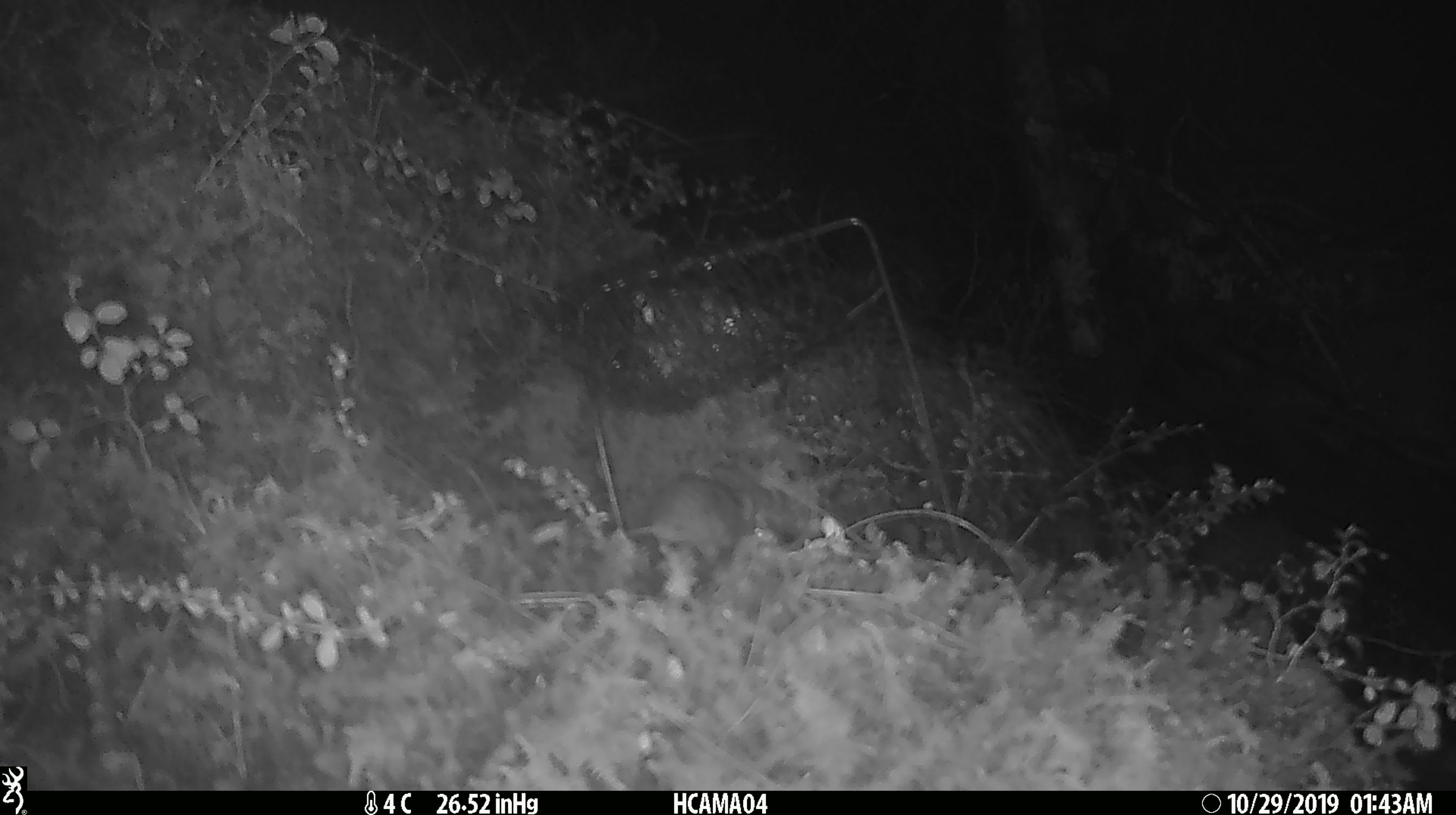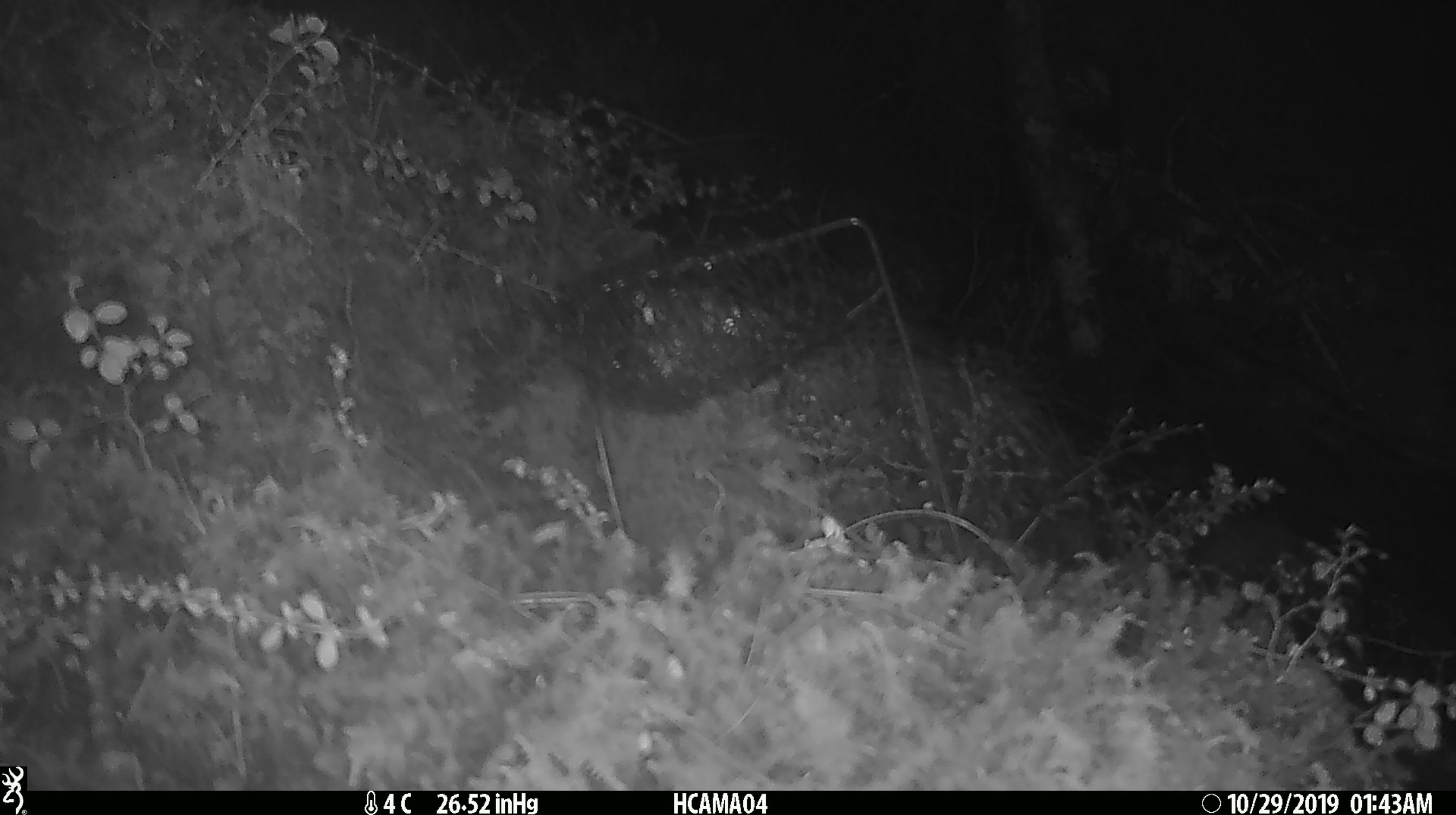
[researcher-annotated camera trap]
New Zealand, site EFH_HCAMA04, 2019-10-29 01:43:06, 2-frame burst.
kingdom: Animalia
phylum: Chordata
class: Mammalia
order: Rodentia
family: Muridae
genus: Mus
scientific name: Mus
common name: mouse